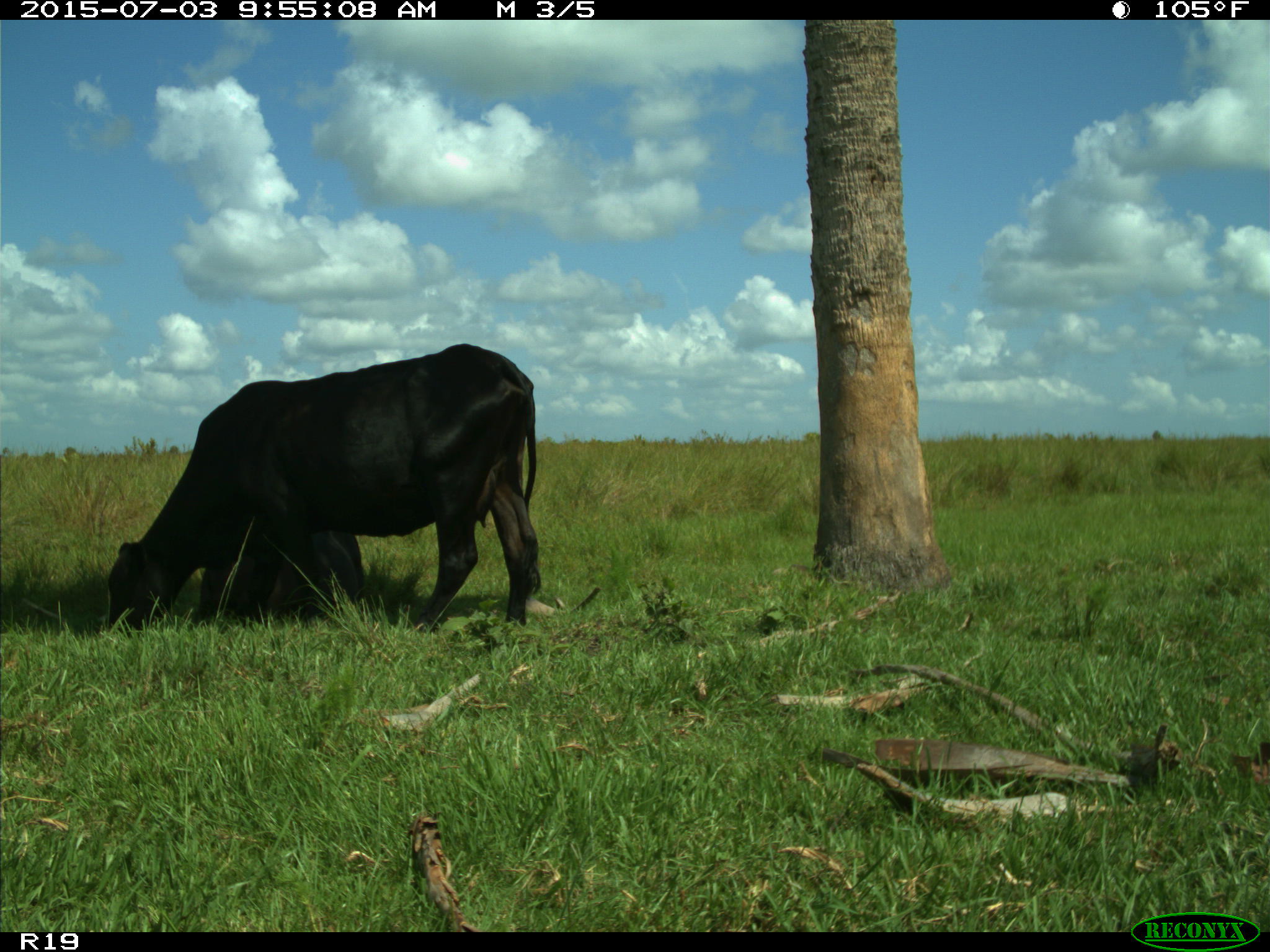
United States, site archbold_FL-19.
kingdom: Animalia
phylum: Chordata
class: Mammalia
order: Artiodactyla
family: Bovidae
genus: Bos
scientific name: Bos taurus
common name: domestic cow